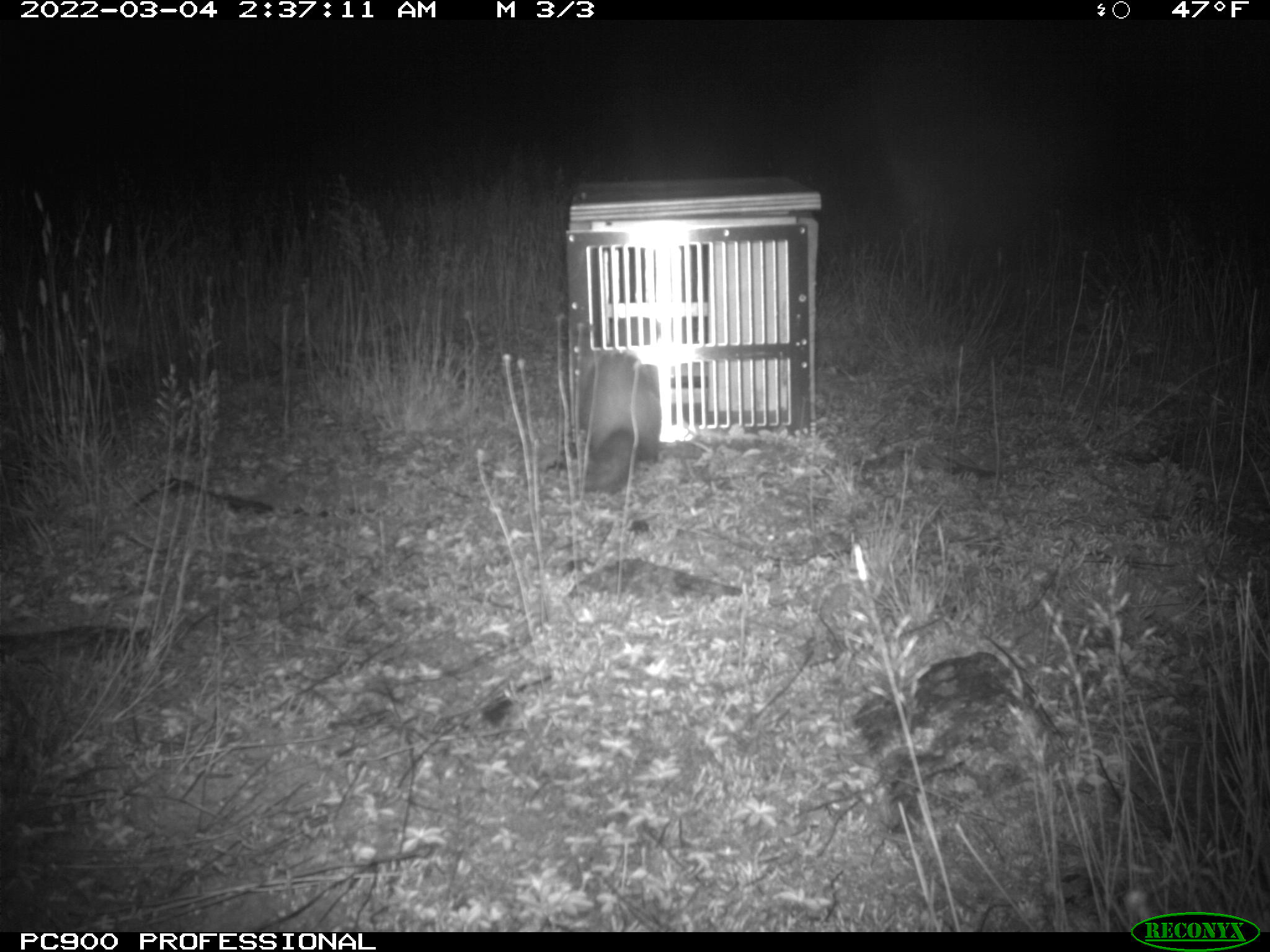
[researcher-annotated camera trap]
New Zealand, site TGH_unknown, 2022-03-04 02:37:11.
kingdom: Animalia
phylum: Chordata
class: Mammalia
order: Carnivora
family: Mustelidae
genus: Mustela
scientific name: Mustela furo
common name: ferret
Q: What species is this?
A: Ferret (Mustela furo).